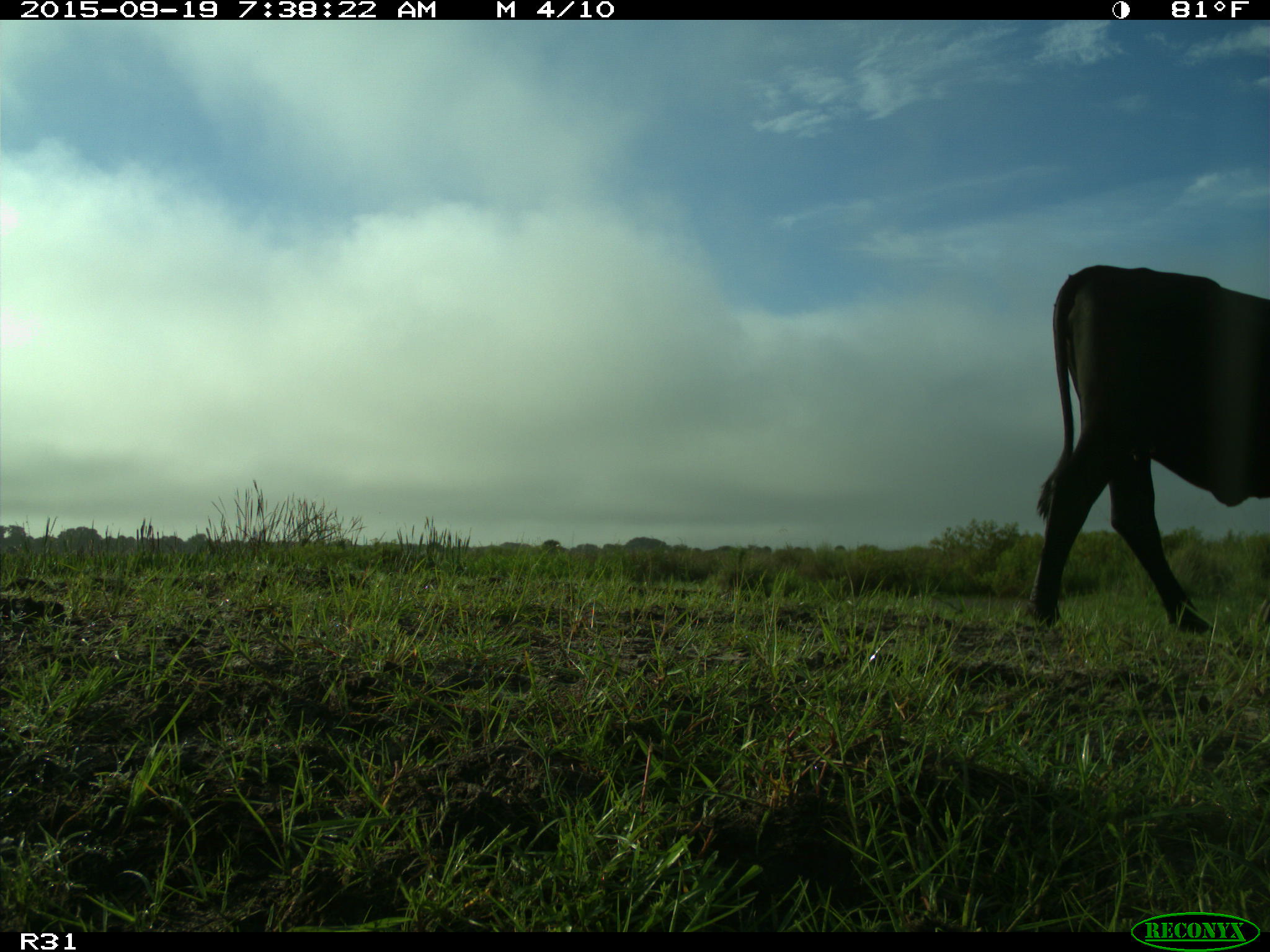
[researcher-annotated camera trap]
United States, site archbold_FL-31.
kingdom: Animalia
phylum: Chordata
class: Mammalia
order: Artiodactyla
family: Bovidae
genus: Bos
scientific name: Bos taurus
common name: domestic cow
Bos taurus (domestic cow).